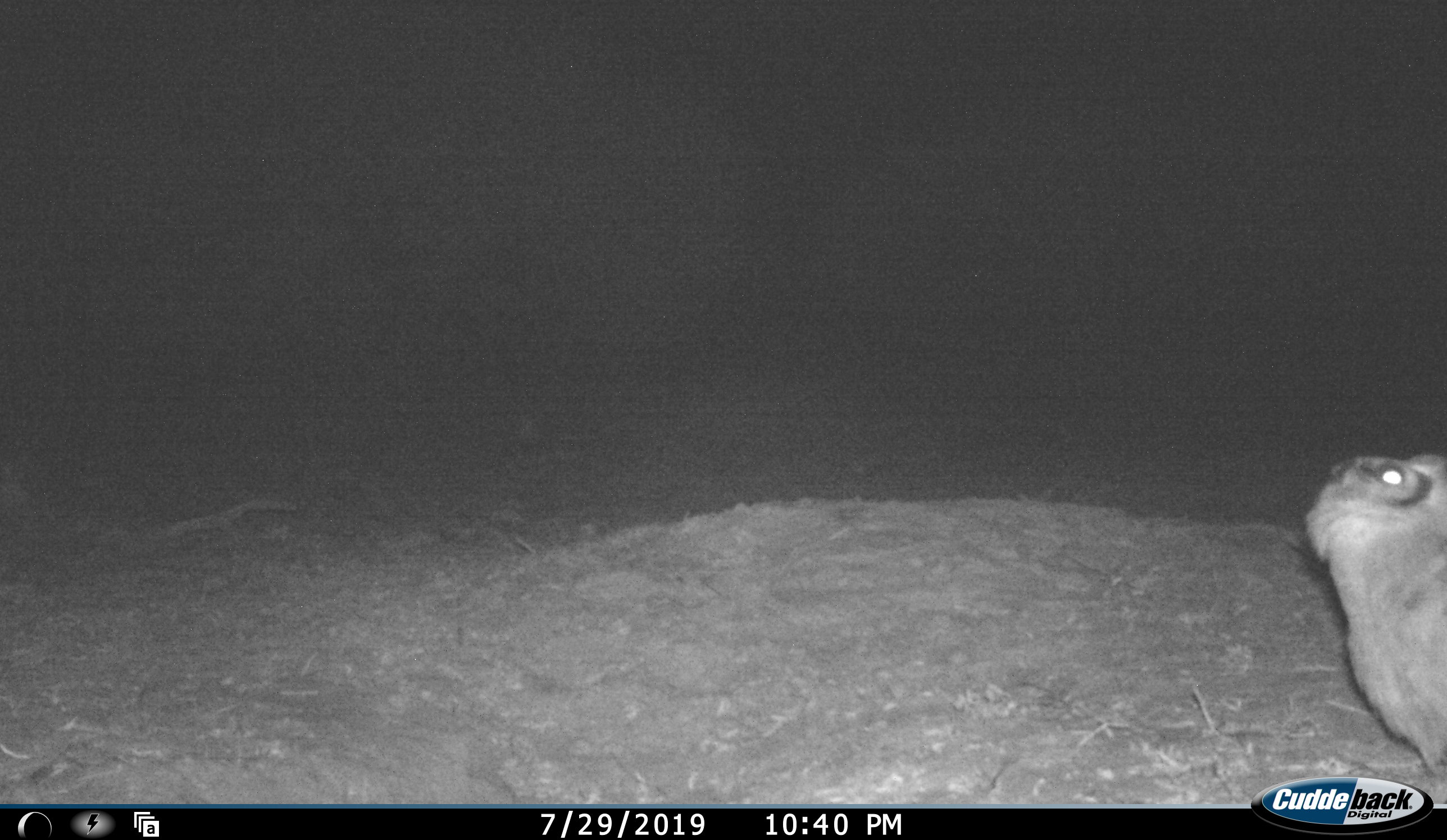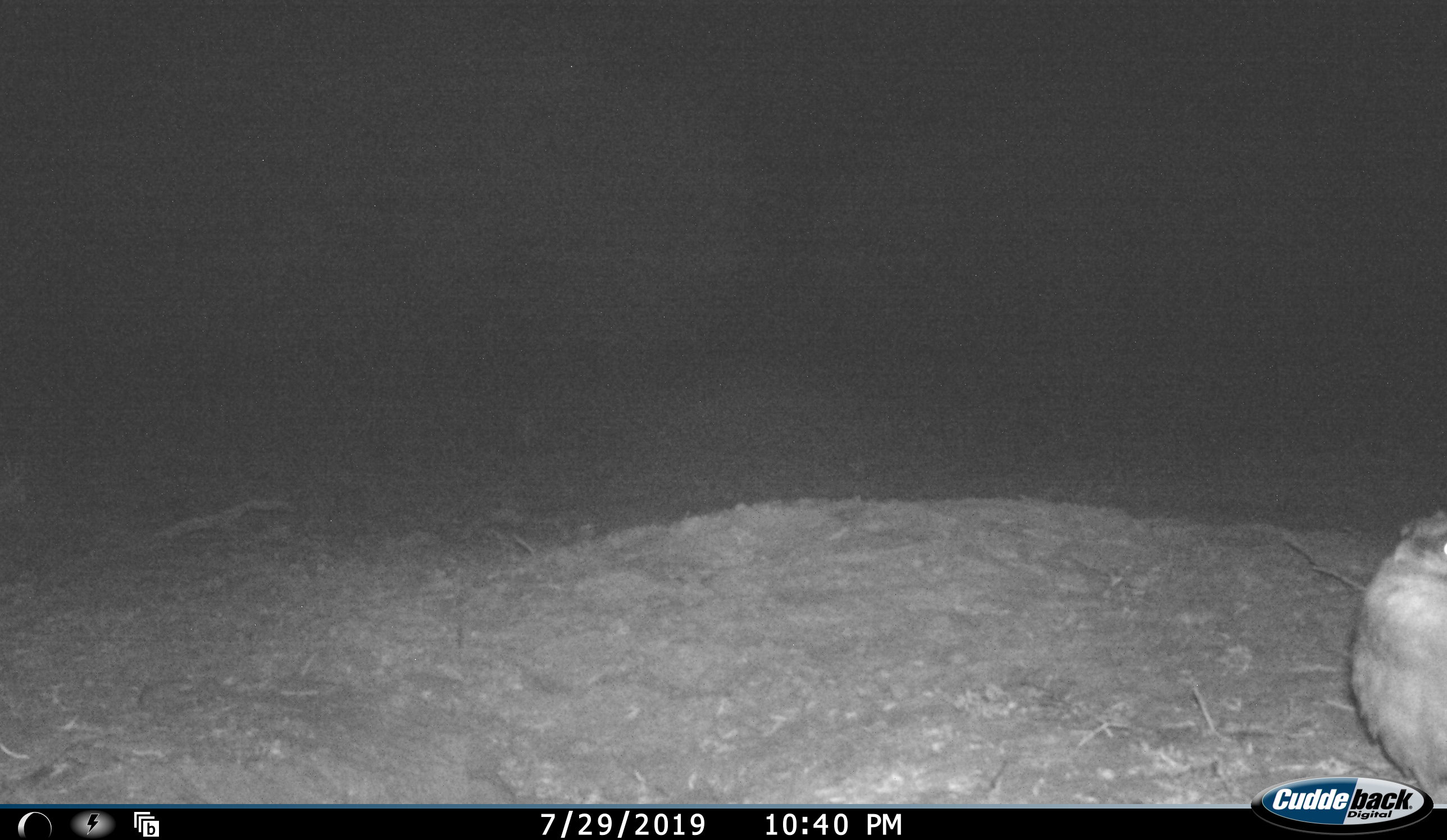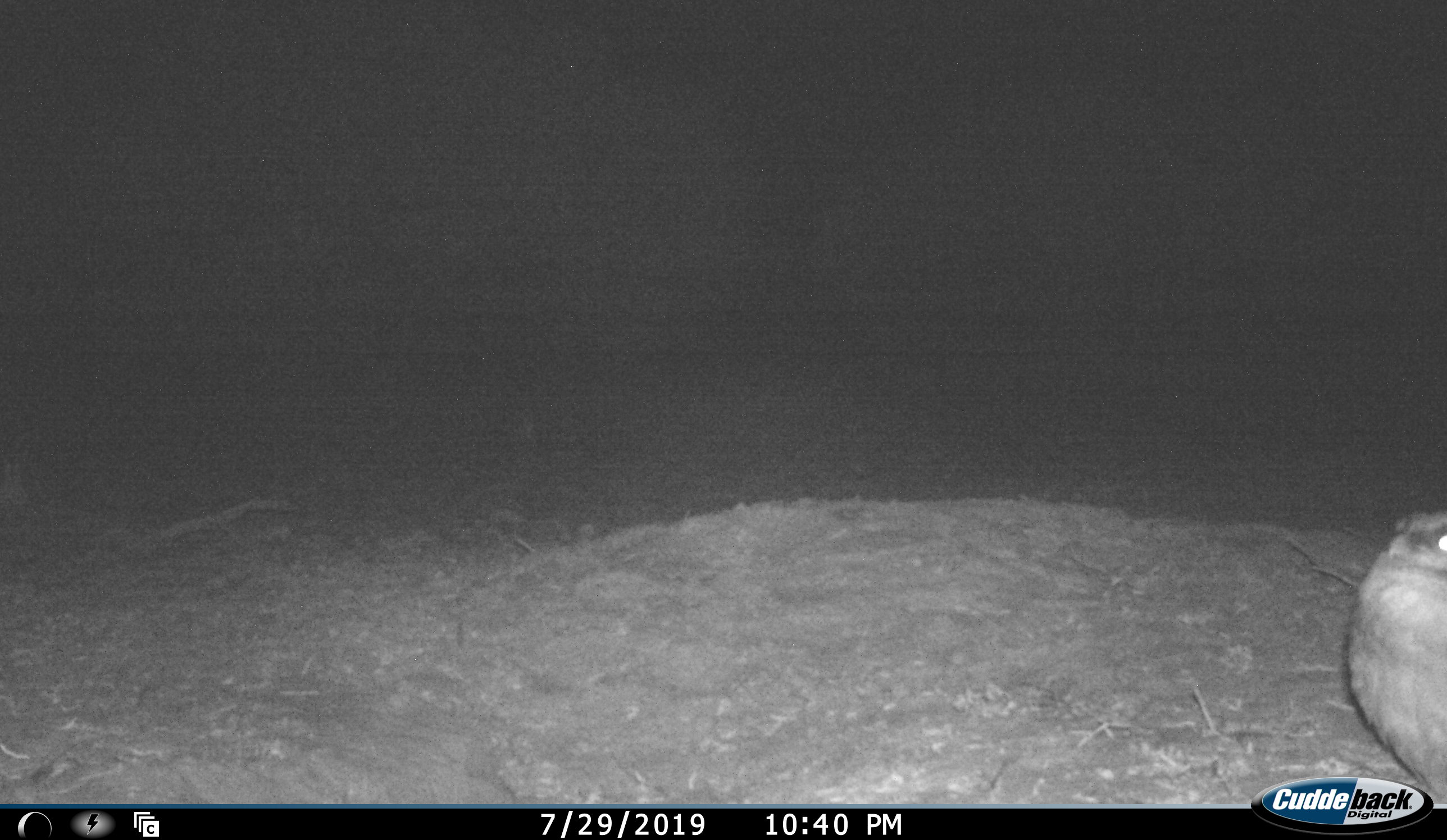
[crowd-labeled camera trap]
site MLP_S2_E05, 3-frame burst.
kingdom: Animalia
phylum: Chordata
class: Aves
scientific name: Aves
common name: bird of prey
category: birdofprey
Birdofprey (bird of prey) (Aves), count 1. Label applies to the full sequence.